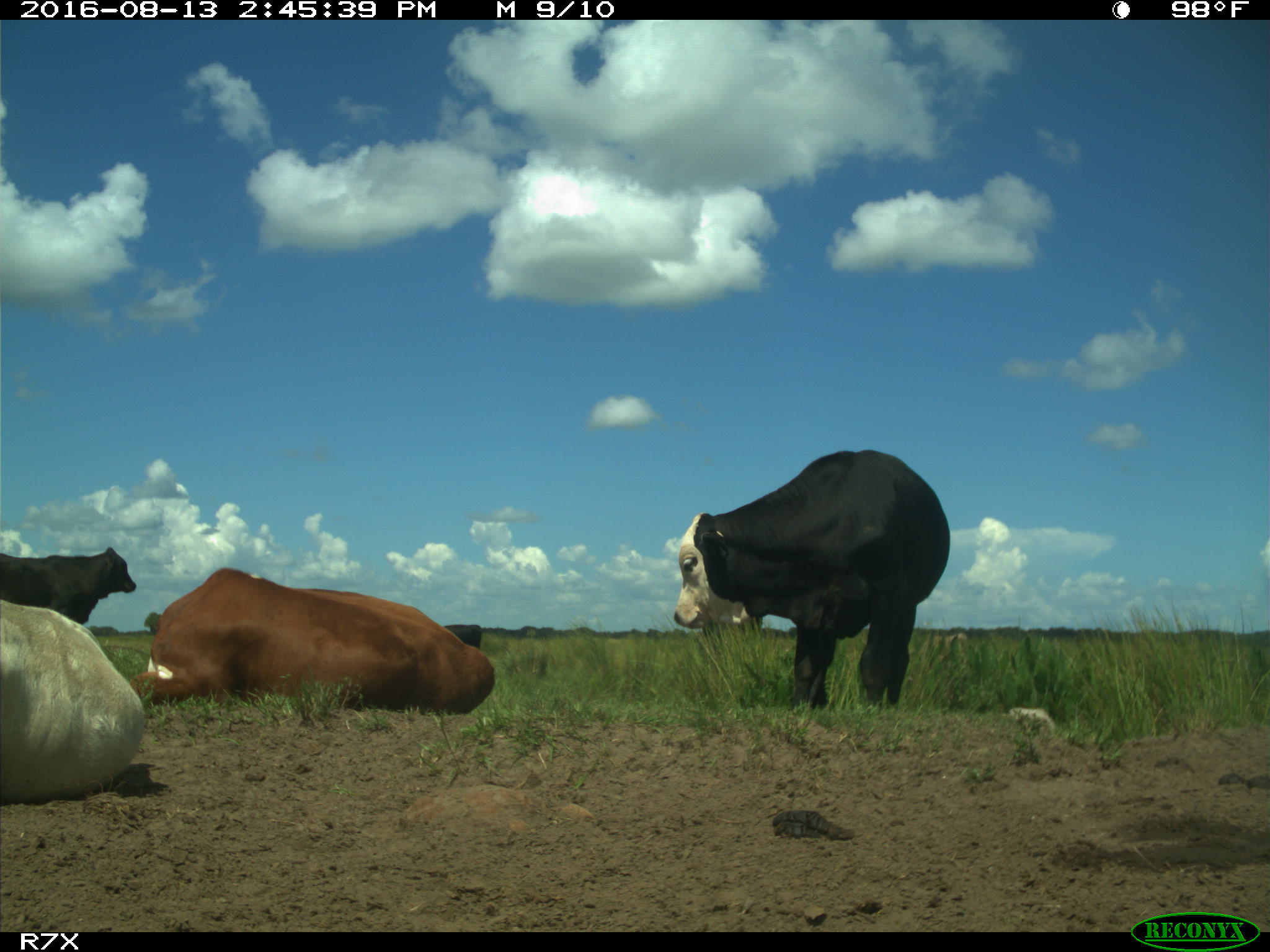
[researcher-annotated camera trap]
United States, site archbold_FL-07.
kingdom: Animalia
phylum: Chordata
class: Mammalia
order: Artiodactyla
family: Bovidae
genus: Bos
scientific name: Bos taurus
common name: domestic cow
Bos taurus (domestic cow).